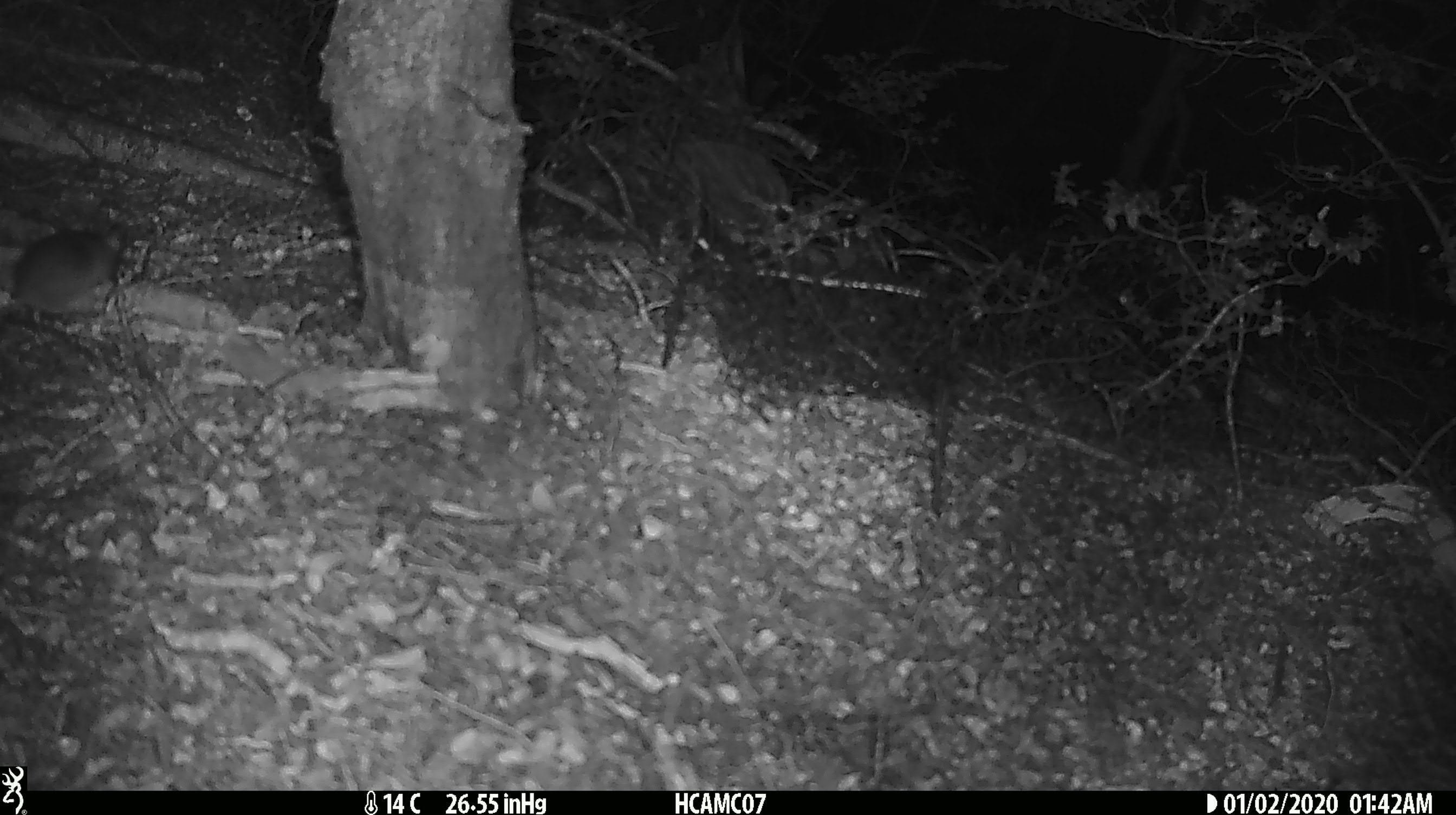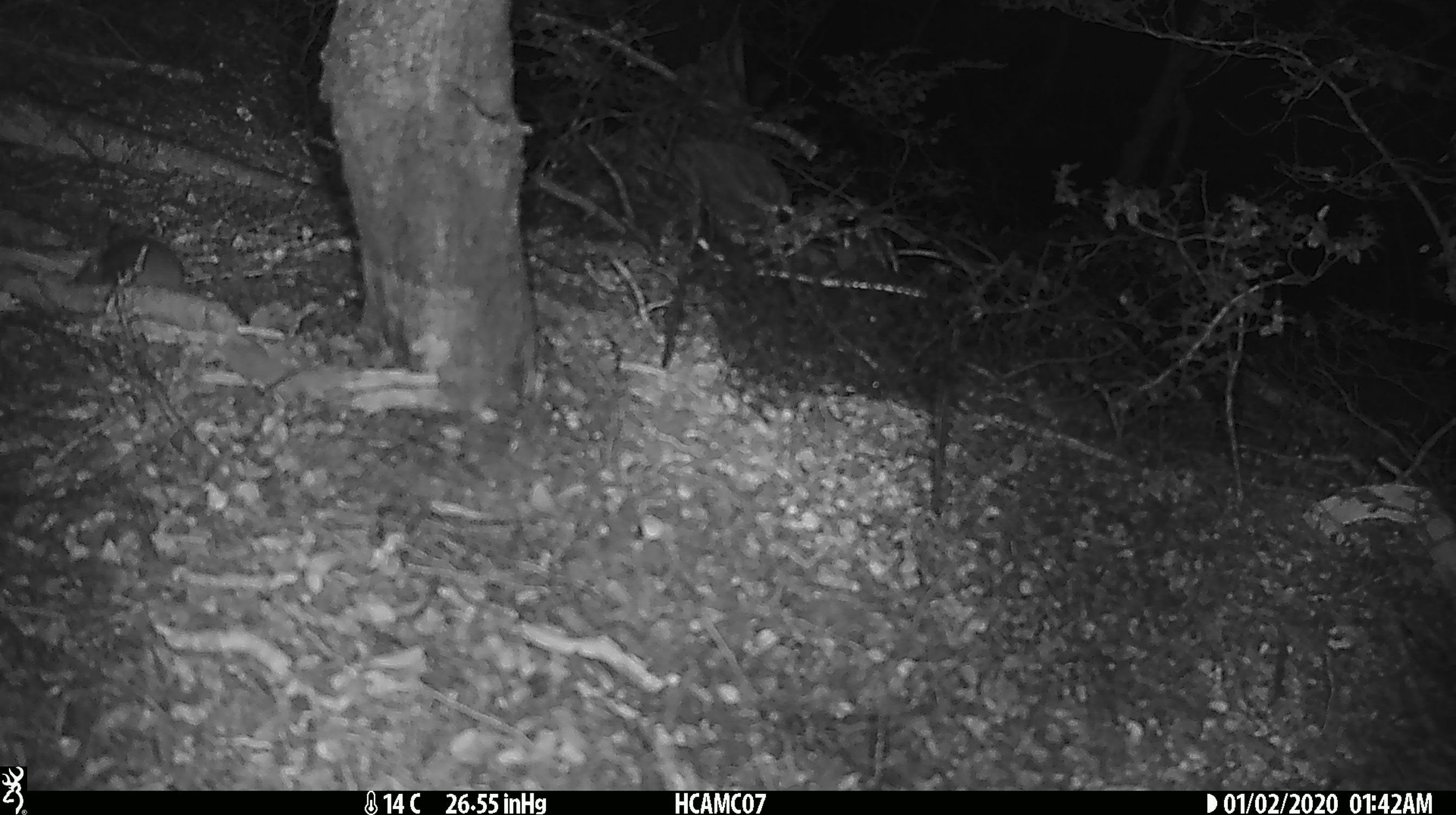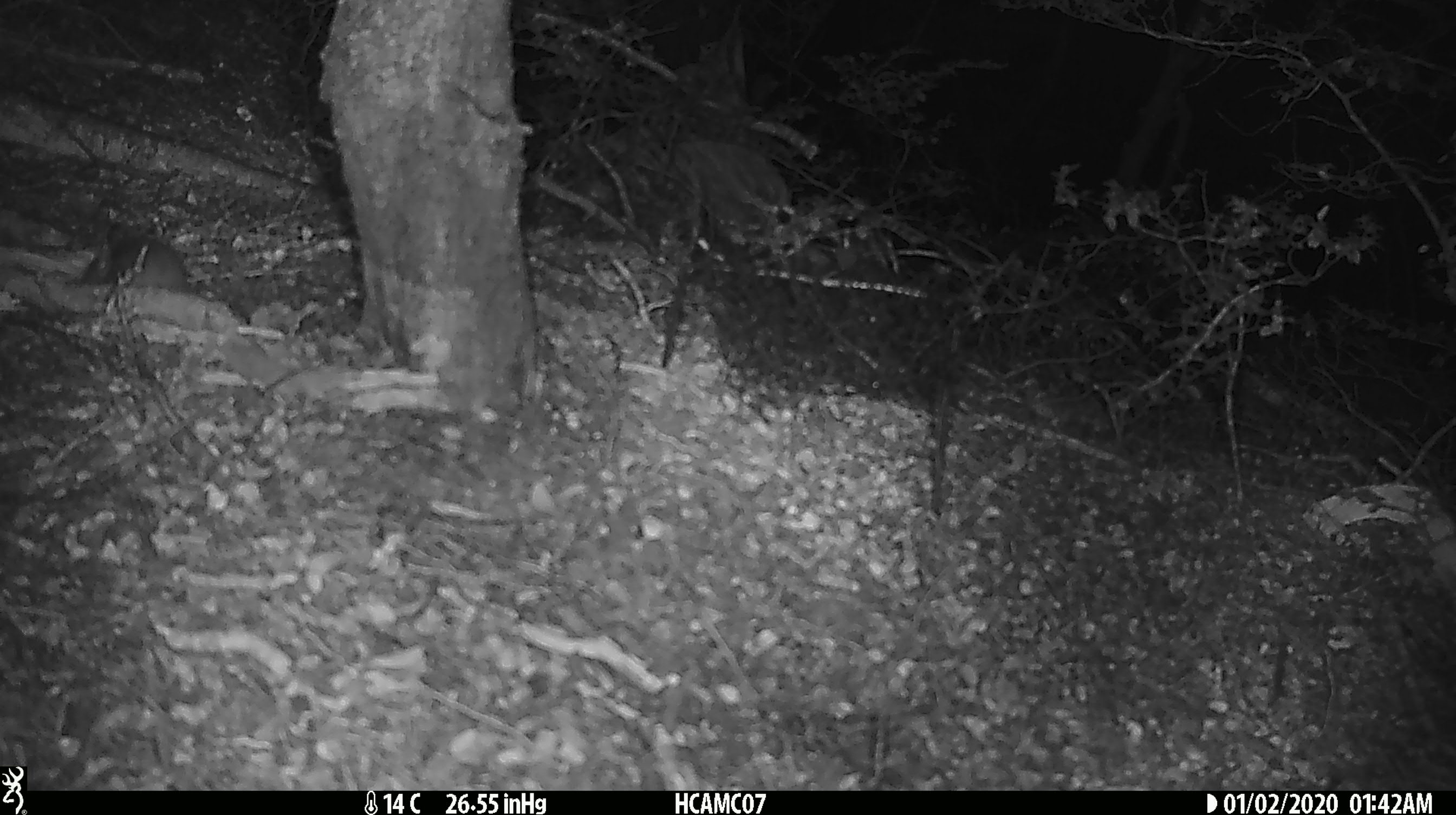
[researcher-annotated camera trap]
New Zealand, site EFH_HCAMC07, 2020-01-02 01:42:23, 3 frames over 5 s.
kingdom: Animalia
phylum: Chordata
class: Mammalia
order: Rodentia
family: Muridae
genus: Mus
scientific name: Mus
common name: mouse